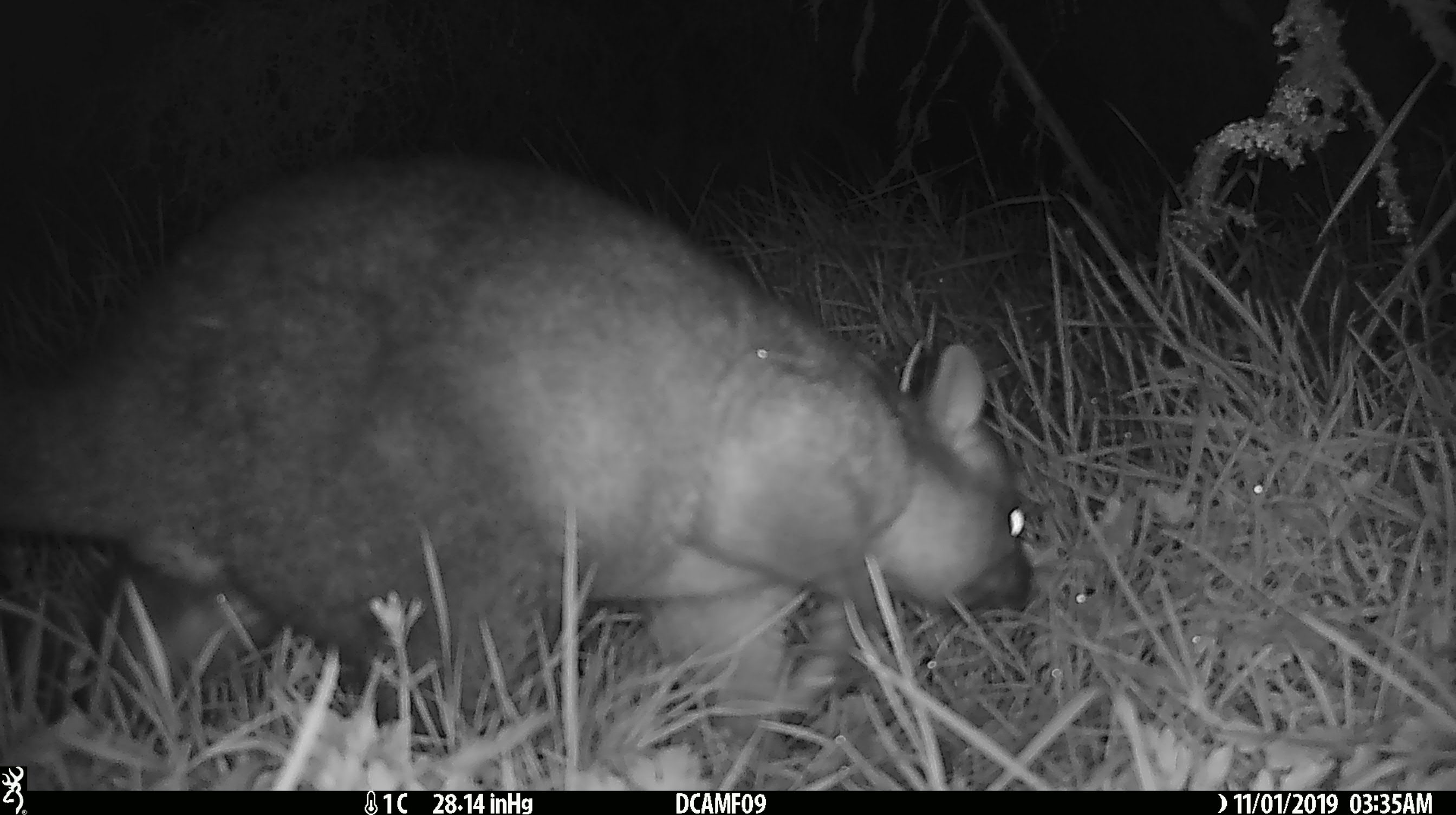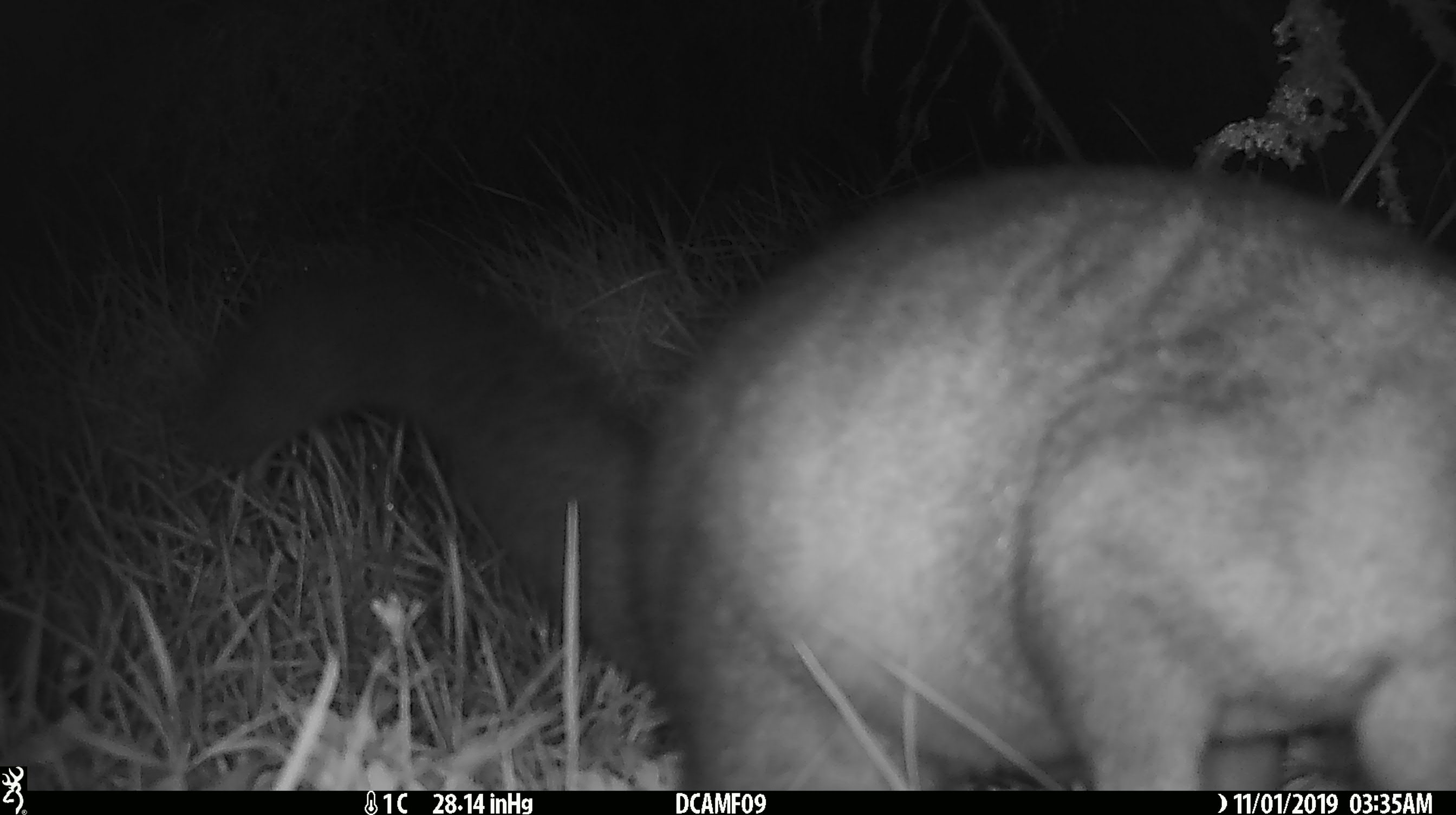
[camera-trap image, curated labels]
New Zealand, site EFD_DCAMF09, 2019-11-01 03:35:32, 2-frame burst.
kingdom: Animalia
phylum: Chordata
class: Mammalia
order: Diprotodontia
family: Phalangeridae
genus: Trichosurus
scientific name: Trichosurus vulpecula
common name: common brushtail possum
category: possum